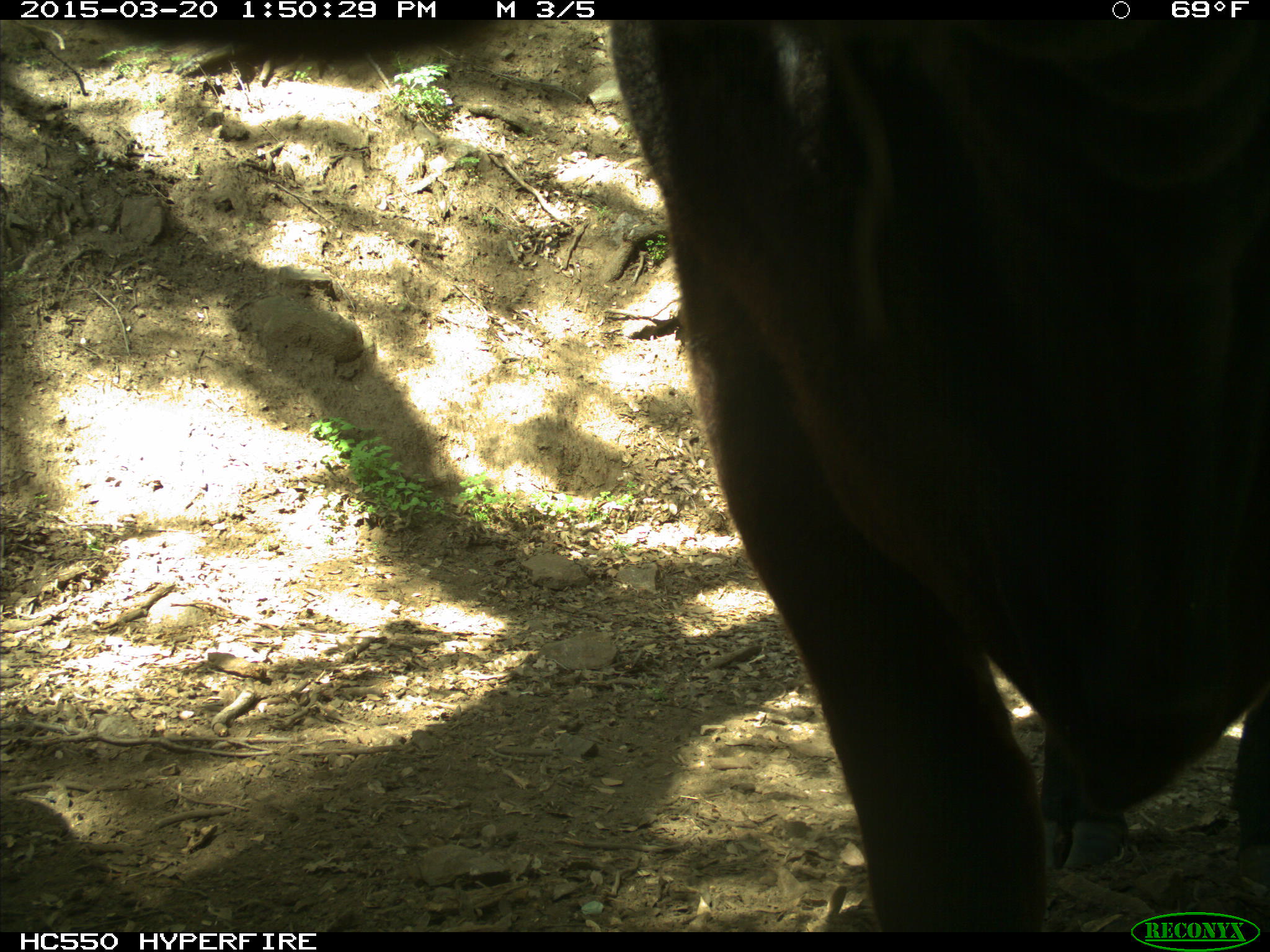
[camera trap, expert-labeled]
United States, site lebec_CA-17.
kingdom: Animalia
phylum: Chordata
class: Mammalia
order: Artiodactyla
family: Bovidae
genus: Bos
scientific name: Bos taurus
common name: domestic cow